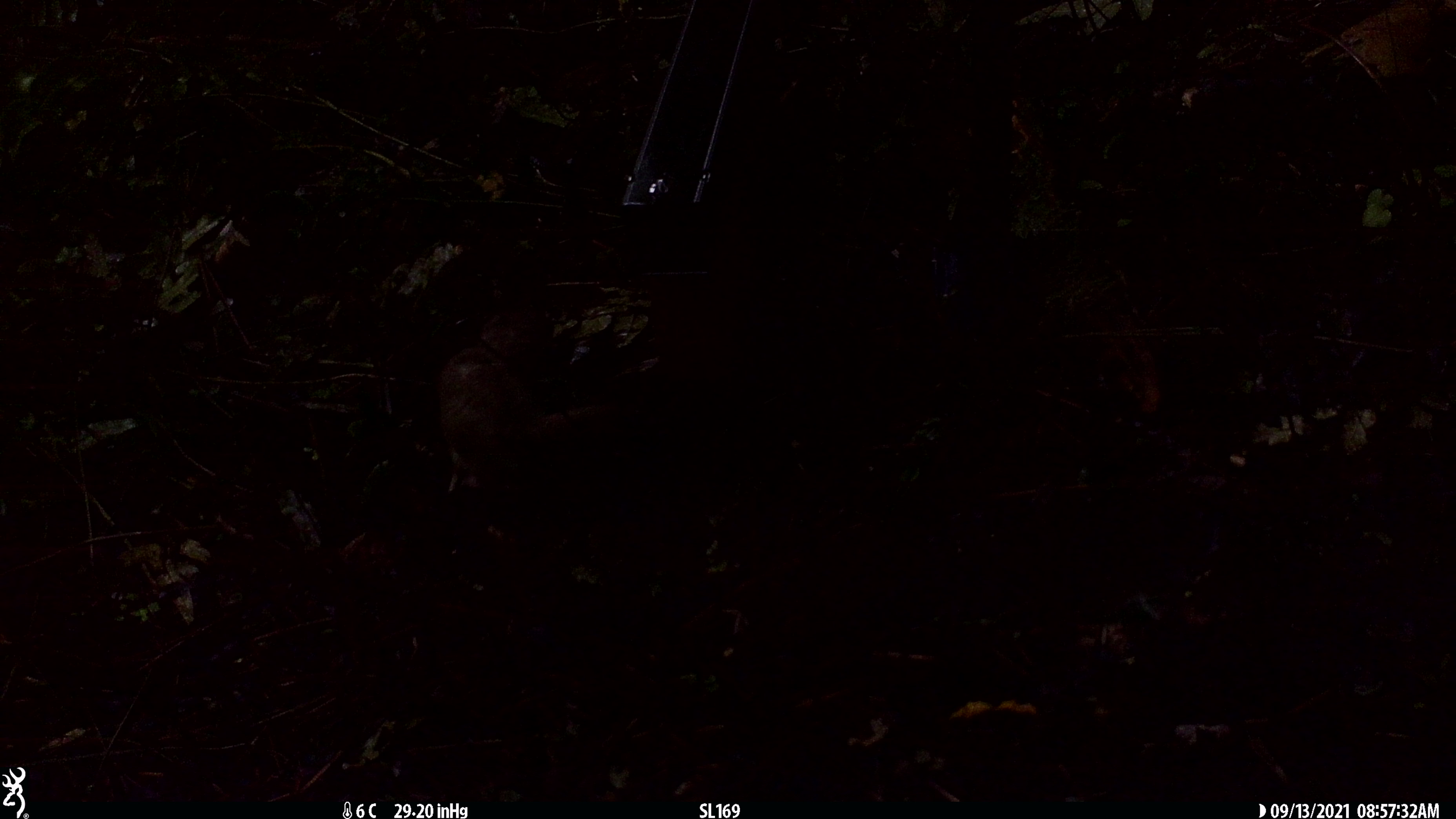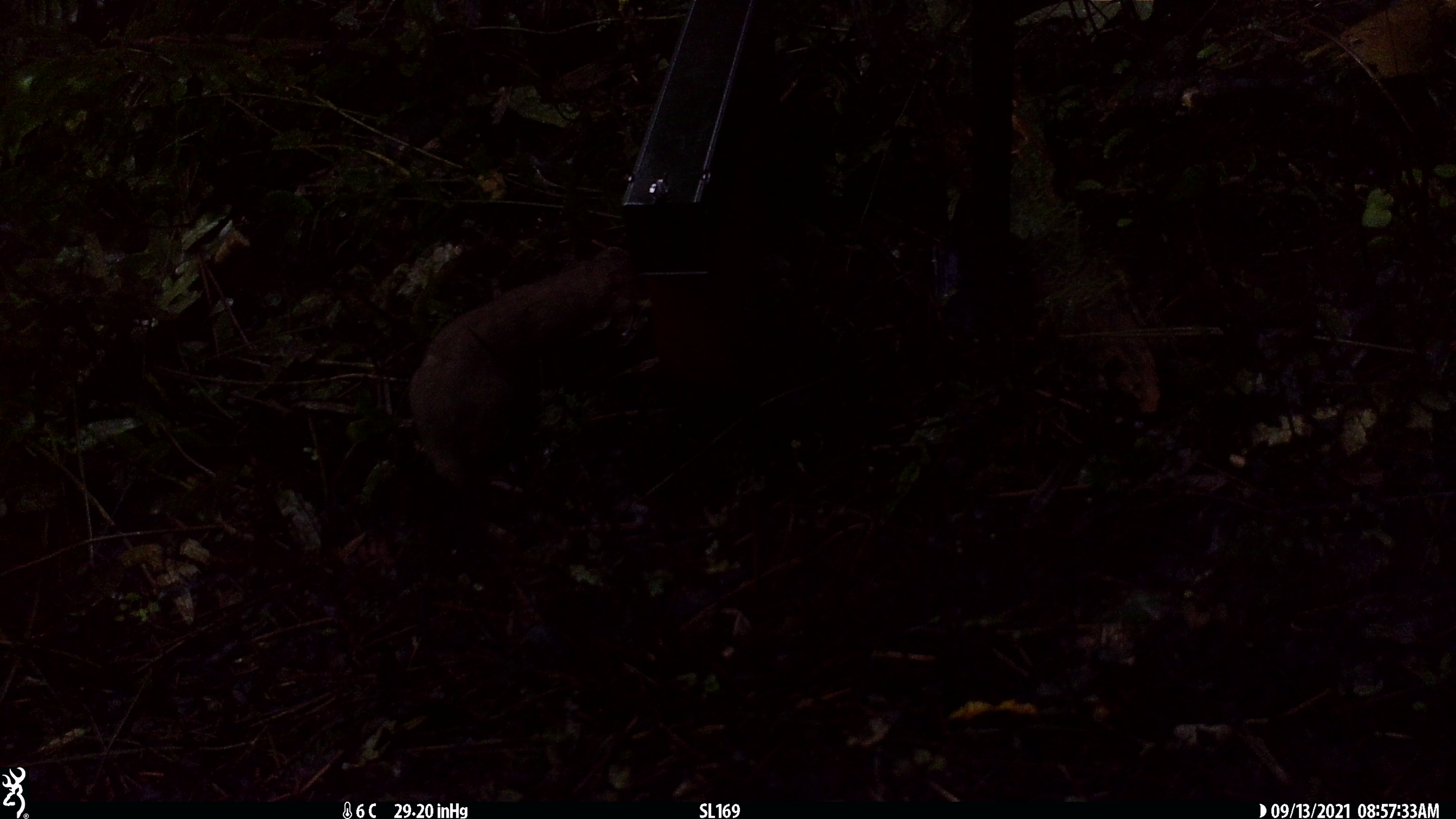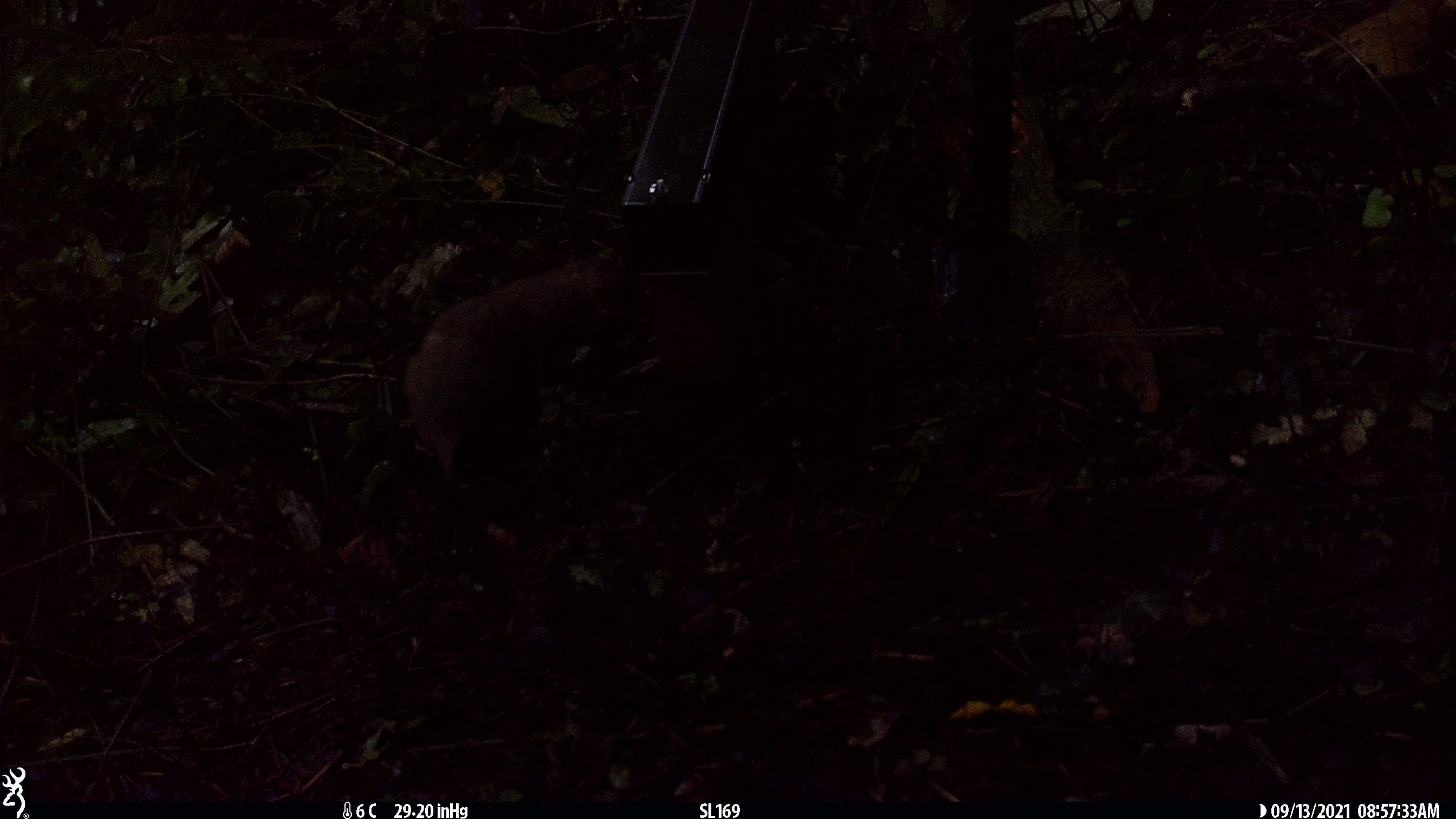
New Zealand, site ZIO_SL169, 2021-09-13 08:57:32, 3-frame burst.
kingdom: Animalia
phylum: Chordata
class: Mammalia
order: Carnivora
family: Mustelidae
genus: Mustela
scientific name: Mustela erminea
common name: stoat